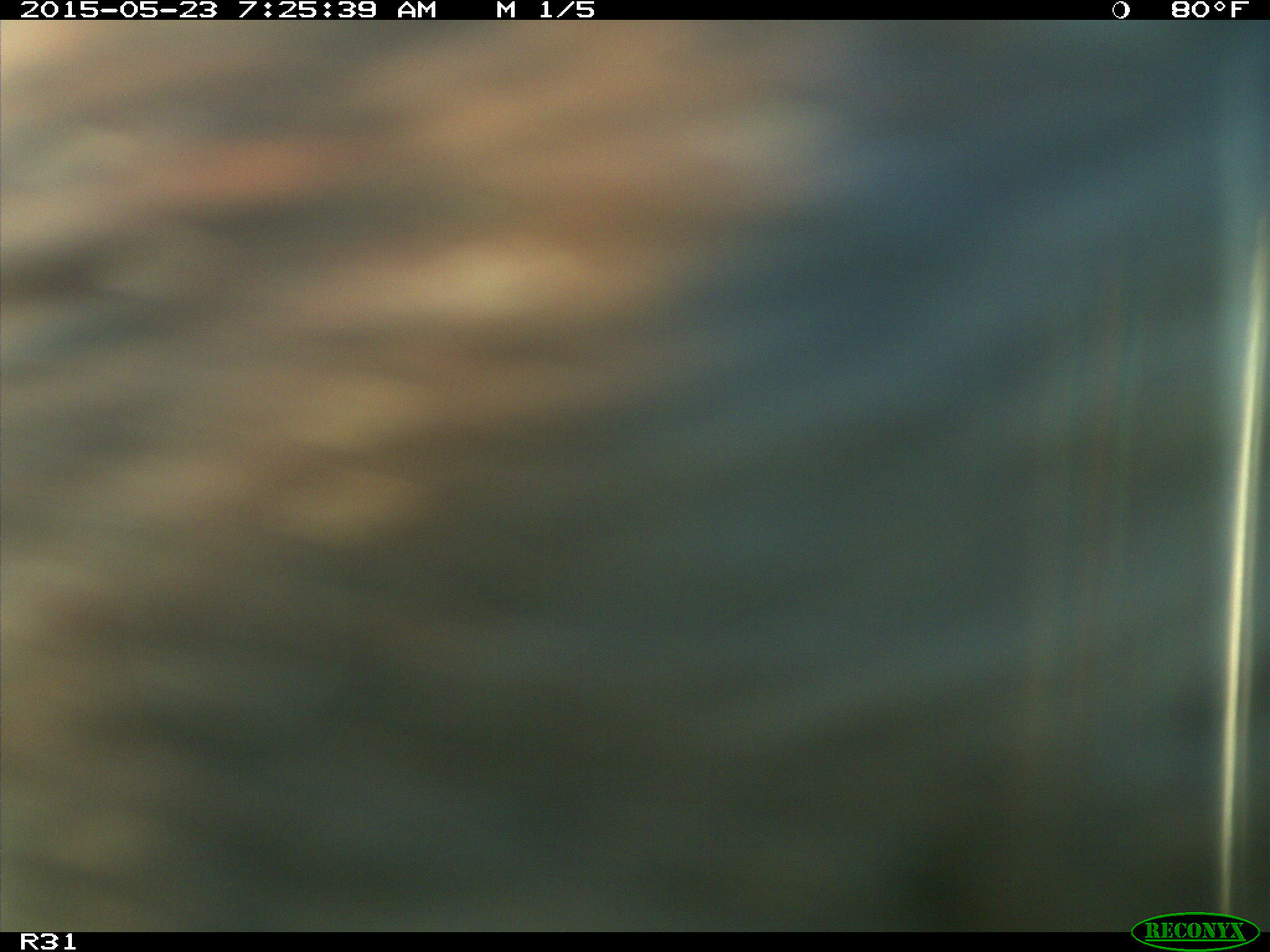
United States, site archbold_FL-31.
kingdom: Animalia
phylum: Chordata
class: Mammalia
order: Artiodactyla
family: Bovidae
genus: Bos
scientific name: Bos taurus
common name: domestic cow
Bos taurus (domestic cow).